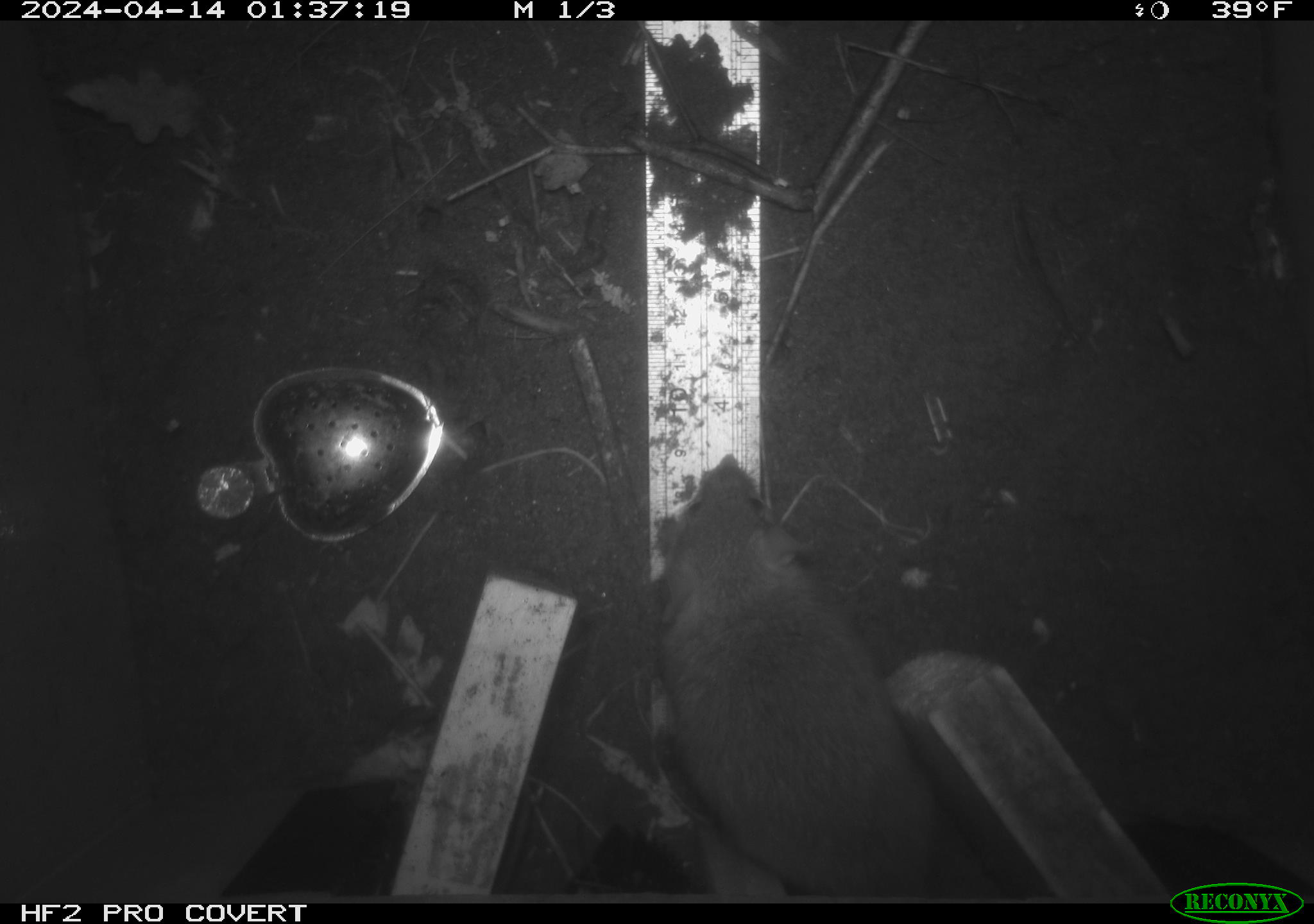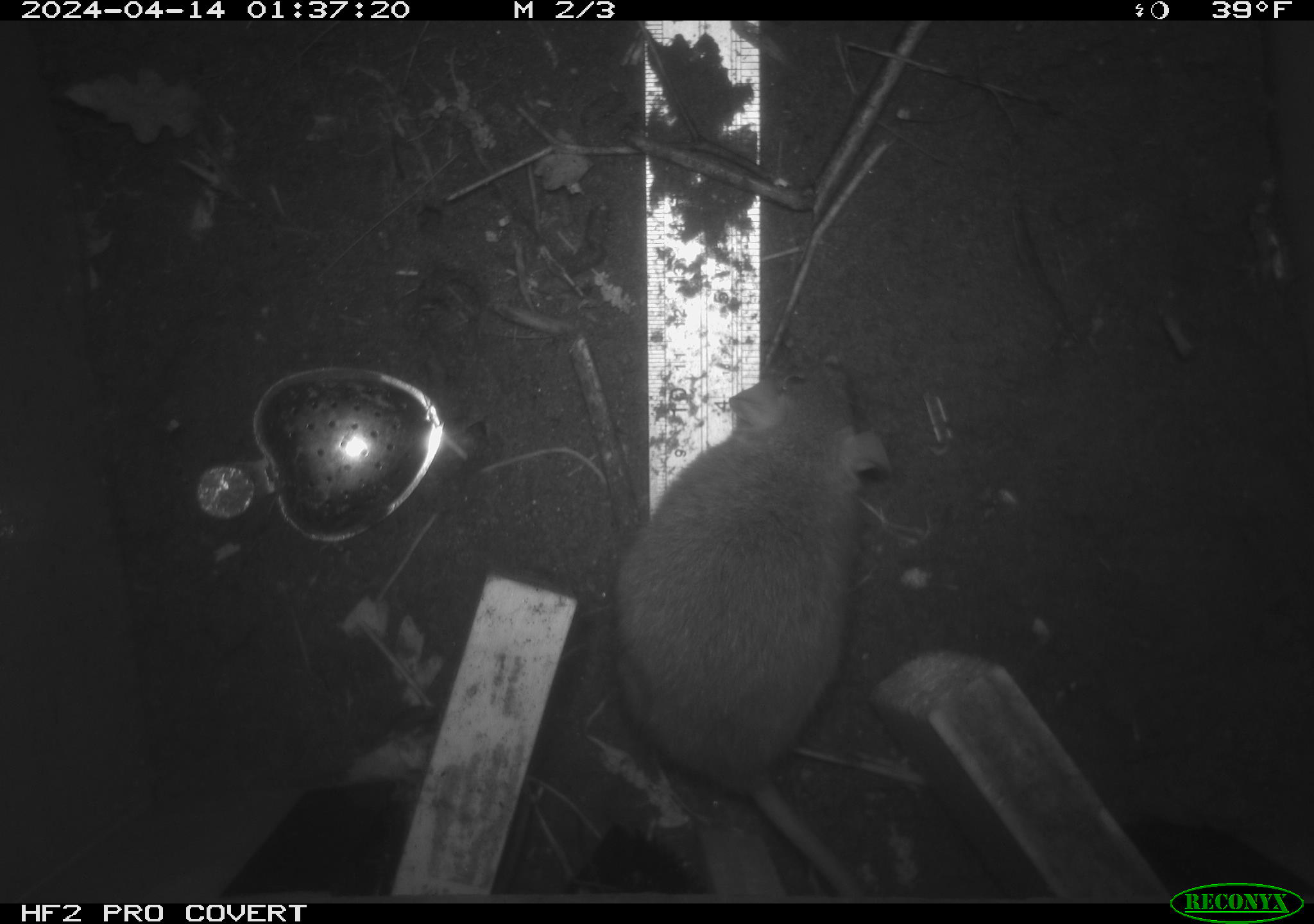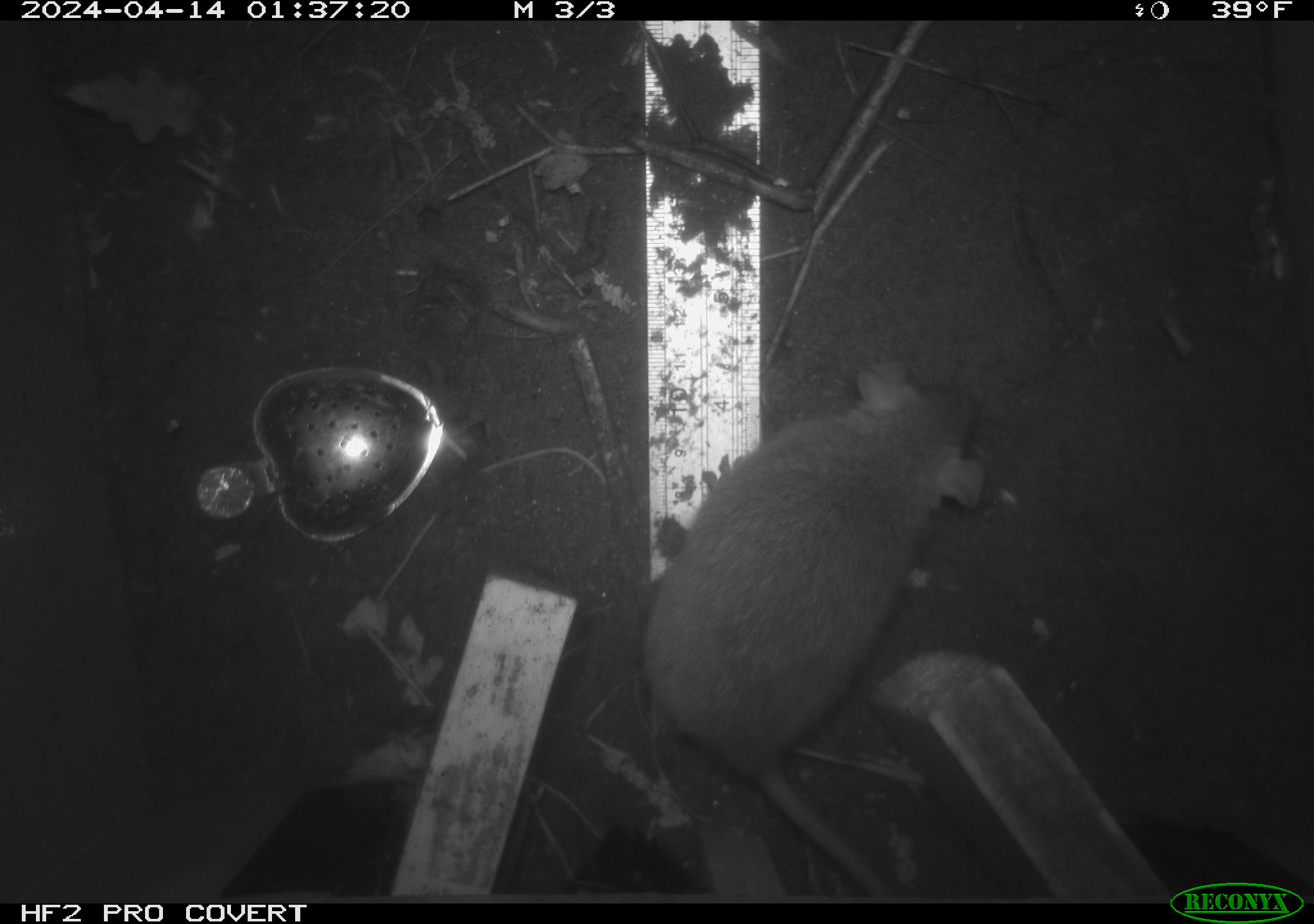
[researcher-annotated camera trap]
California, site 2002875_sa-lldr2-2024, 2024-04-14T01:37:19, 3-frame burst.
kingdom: Animalia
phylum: Chordata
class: Mammalia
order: Rodentia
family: Muridae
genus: Rattus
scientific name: Rattus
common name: rat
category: rattus species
Rattus species (rat) (Rattus).